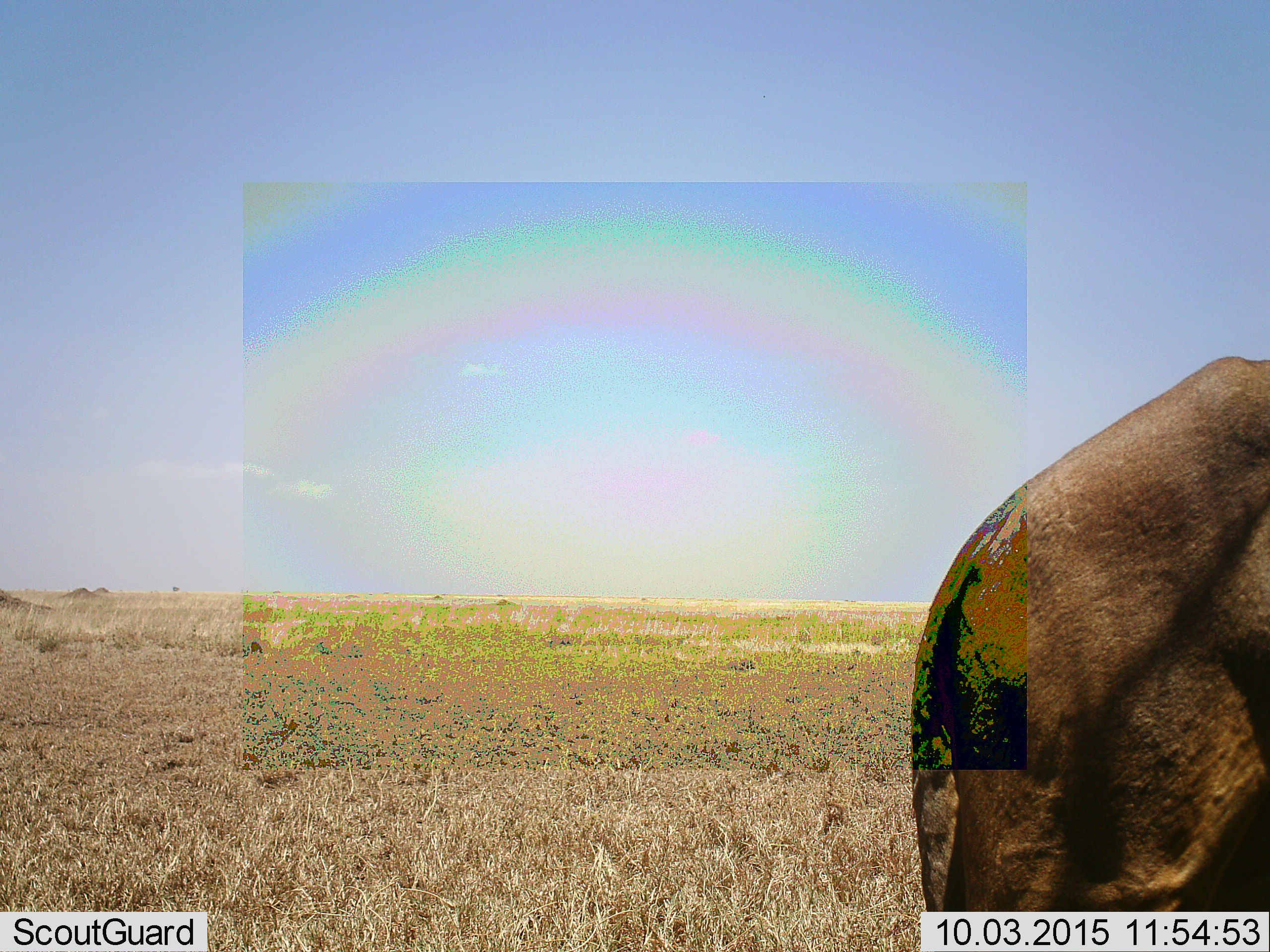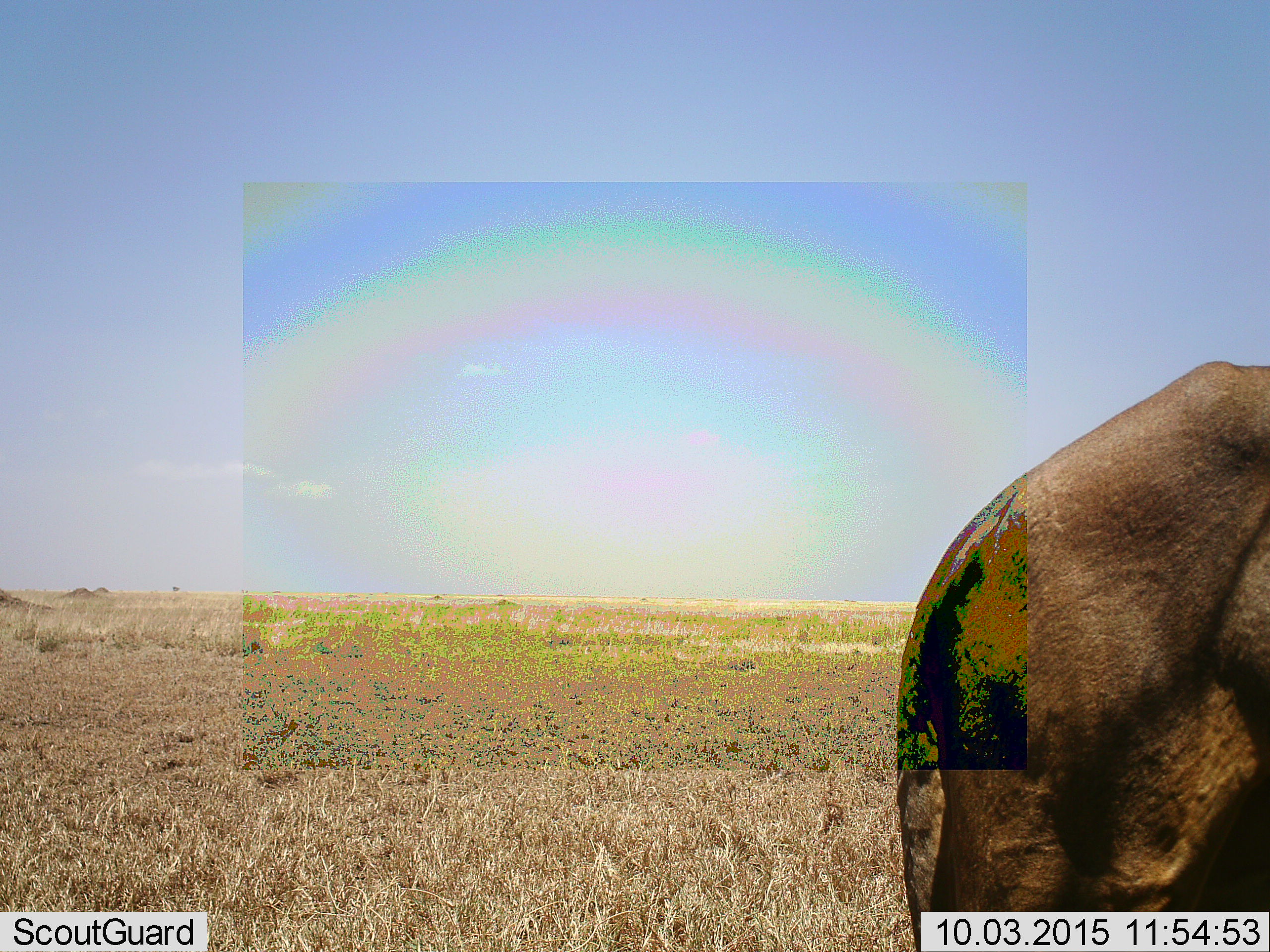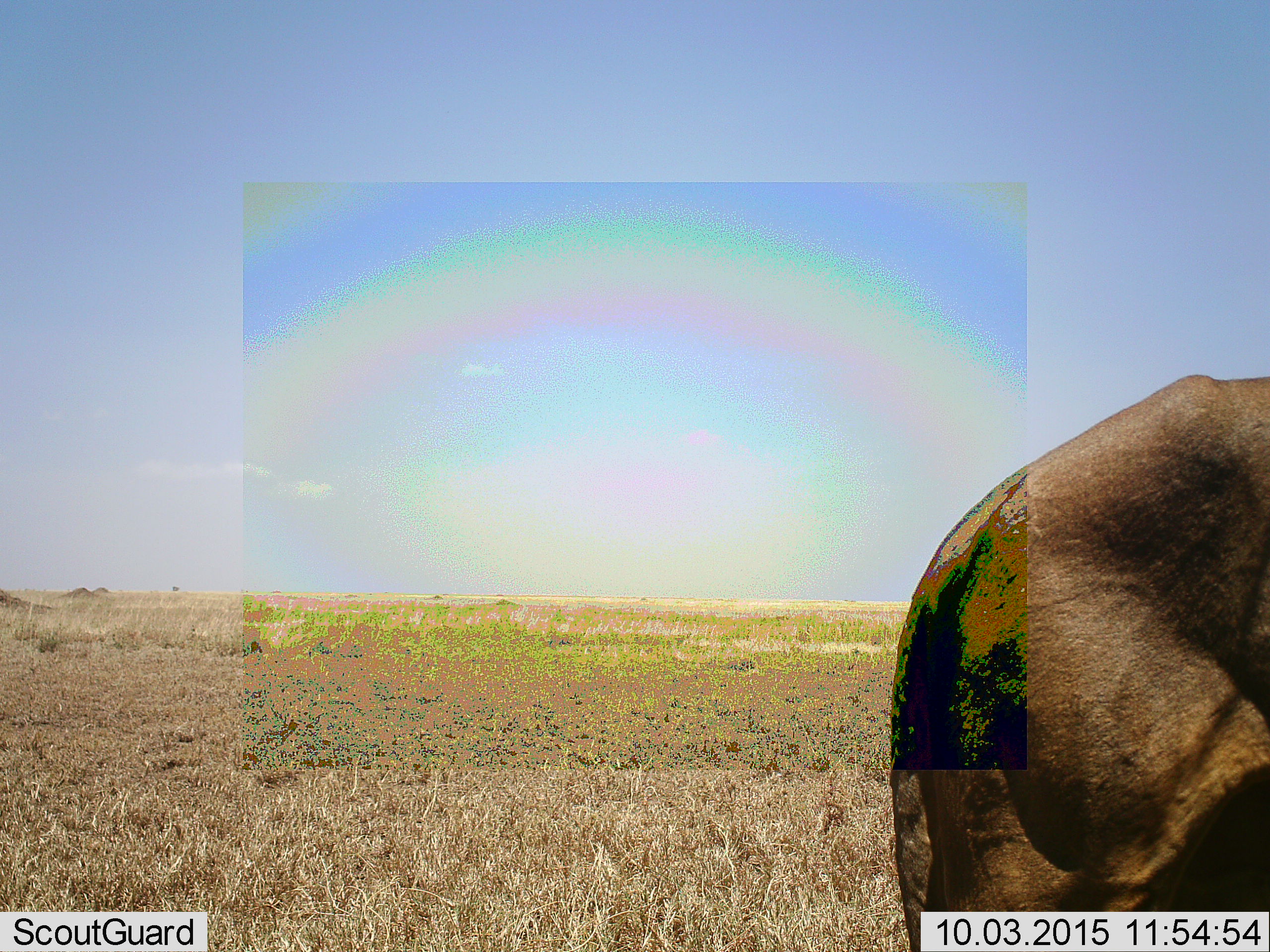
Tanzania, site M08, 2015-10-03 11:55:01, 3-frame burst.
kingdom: Animalia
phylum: Chordata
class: Mammalia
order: Proboscidea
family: Elephantidae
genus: Loxodonta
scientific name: Loxodonta africana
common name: african bush elephant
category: elephant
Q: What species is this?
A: Elephant (african bush elephant) (Loxodonta africana).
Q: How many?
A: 1.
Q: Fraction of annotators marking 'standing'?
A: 100%.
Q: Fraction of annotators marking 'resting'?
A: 0%.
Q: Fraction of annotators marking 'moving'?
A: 33%.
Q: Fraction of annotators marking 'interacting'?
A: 0%.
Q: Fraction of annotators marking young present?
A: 0%.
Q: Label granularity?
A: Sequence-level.